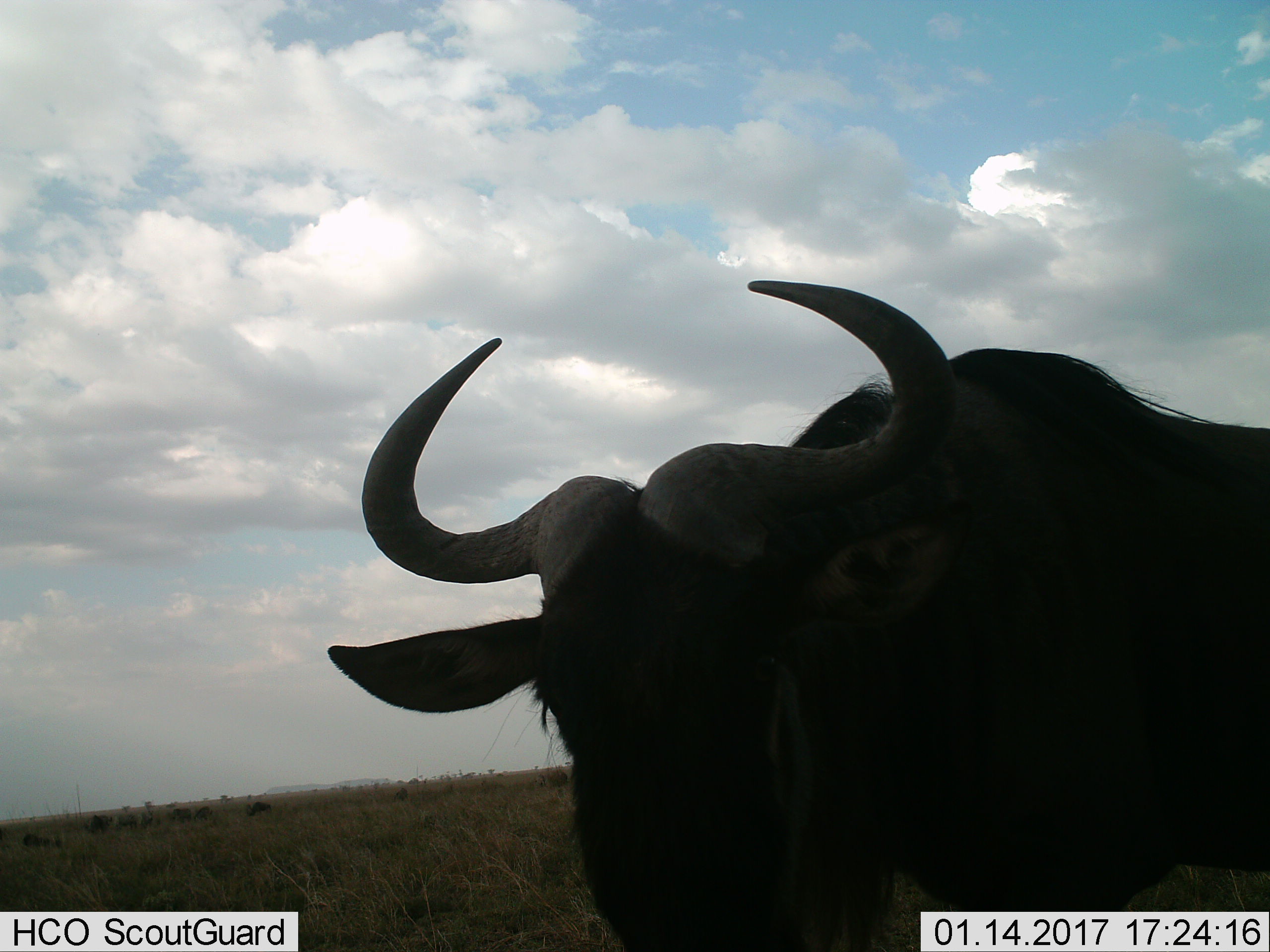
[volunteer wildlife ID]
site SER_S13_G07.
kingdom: Animalia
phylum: Chordata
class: Mammalia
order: Artiodactyla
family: Bovidae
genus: Connochaetes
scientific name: Connochaetes taurinus taurinus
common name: blue wildebeest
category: wildebeestblue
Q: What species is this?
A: Wildebeestblue (blue wildebeest) (Connochaetes taurinus taurinus).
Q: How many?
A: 7.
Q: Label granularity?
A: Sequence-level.